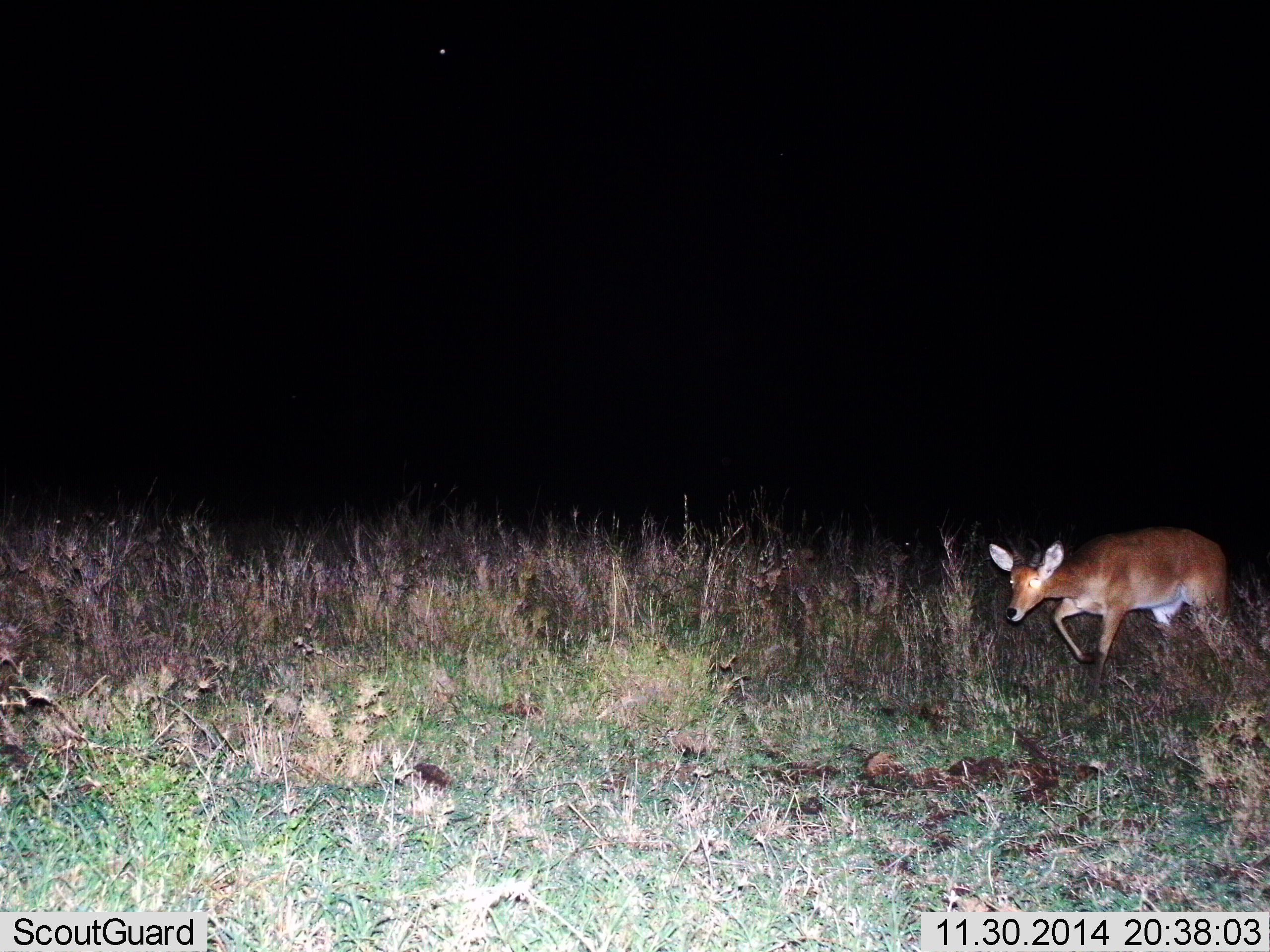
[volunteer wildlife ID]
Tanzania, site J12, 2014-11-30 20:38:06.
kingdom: Animalia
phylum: Chordata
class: Mammalia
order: Artiodactyla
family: Bovidae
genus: Redunca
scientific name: Redunca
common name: reedbuck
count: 1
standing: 0%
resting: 0%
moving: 100%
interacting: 0%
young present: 0%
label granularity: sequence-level